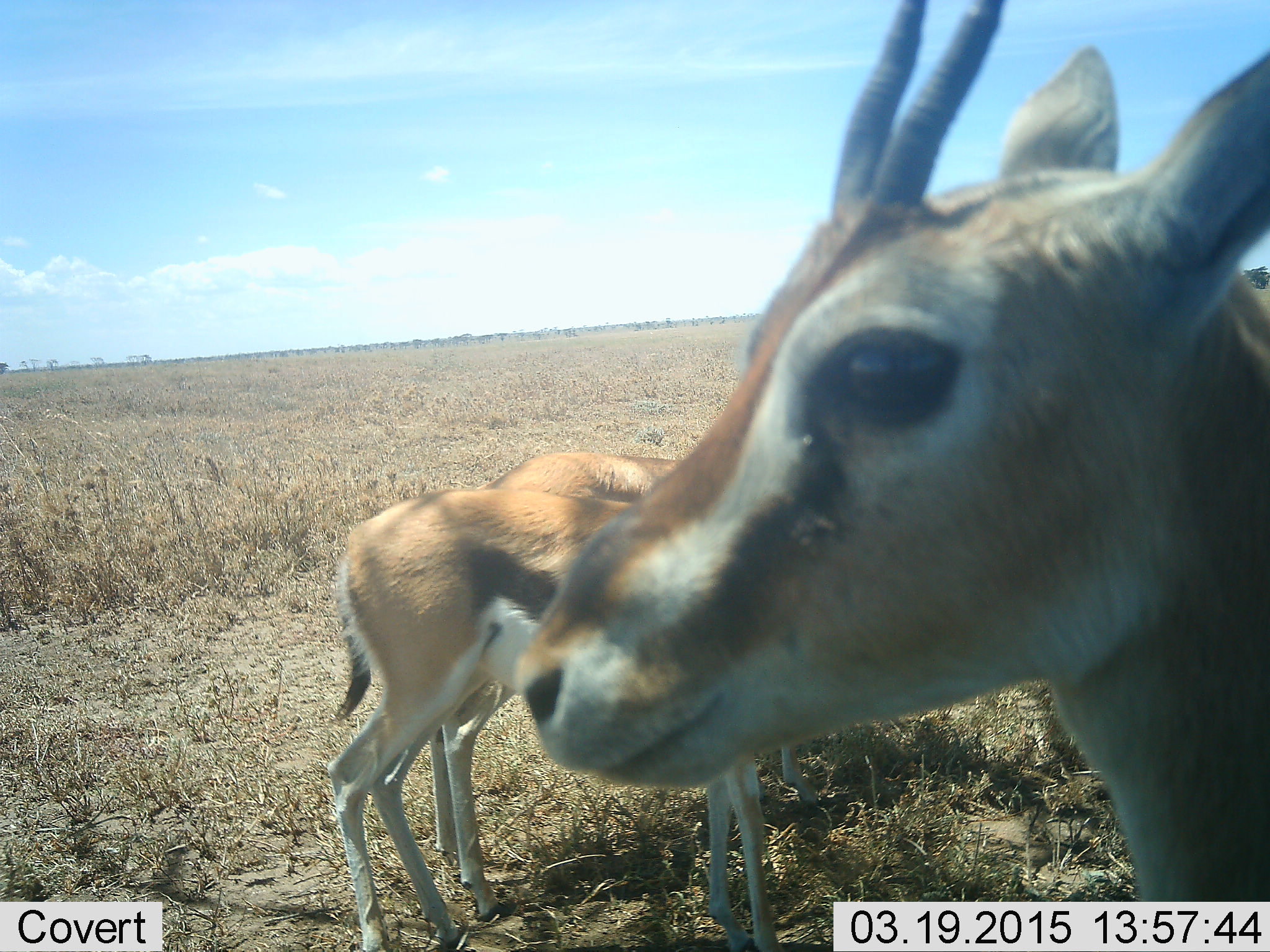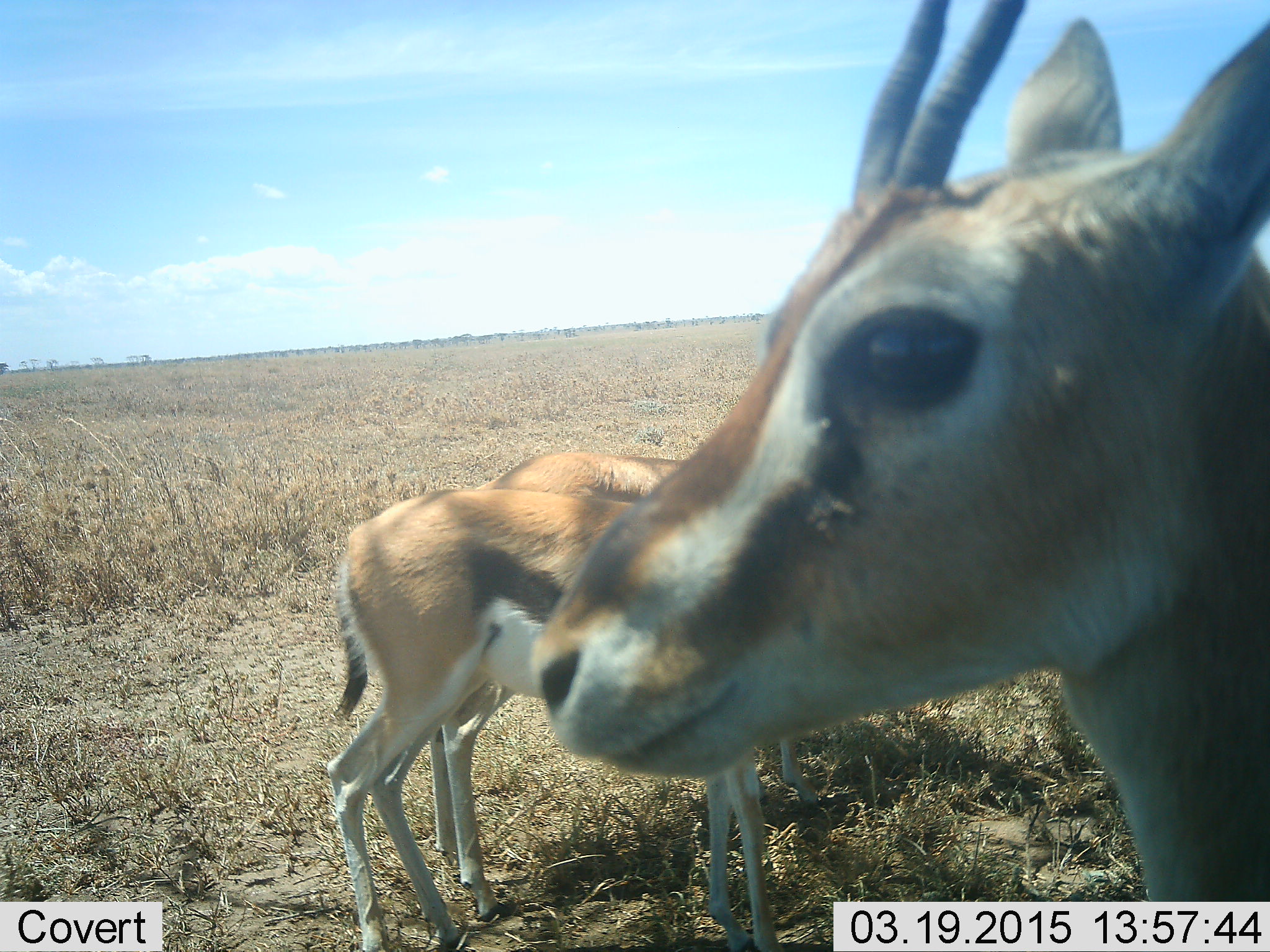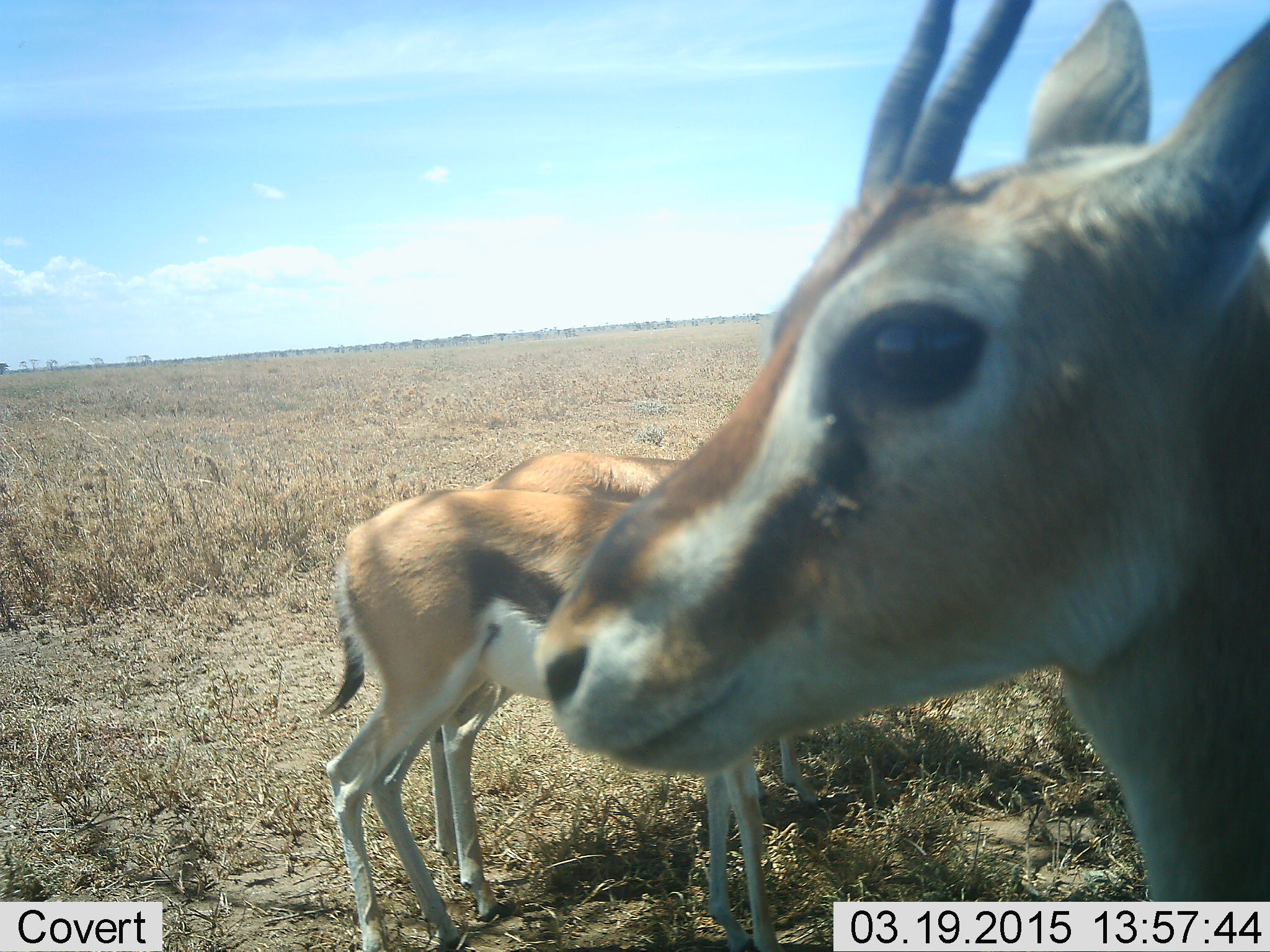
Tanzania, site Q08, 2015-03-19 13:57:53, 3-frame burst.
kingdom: Animalia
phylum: Chordata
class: Mammalia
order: Artiodactyla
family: Bovidae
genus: Eudorcas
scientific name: Eudorcas thomsonii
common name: thomson's gazelle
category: gazellethomsons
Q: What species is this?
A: Gazellethomsons (thomson's gazelle) (Eudorcas thomsonii).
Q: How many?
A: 3.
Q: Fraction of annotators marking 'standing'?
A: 90%.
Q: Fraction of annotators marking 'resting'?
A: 10%.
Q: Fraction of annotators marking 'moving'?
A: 0%.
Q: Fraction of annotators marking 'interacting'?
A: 0%.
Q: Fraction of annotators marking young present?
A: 0%.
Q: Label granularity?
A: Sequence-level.